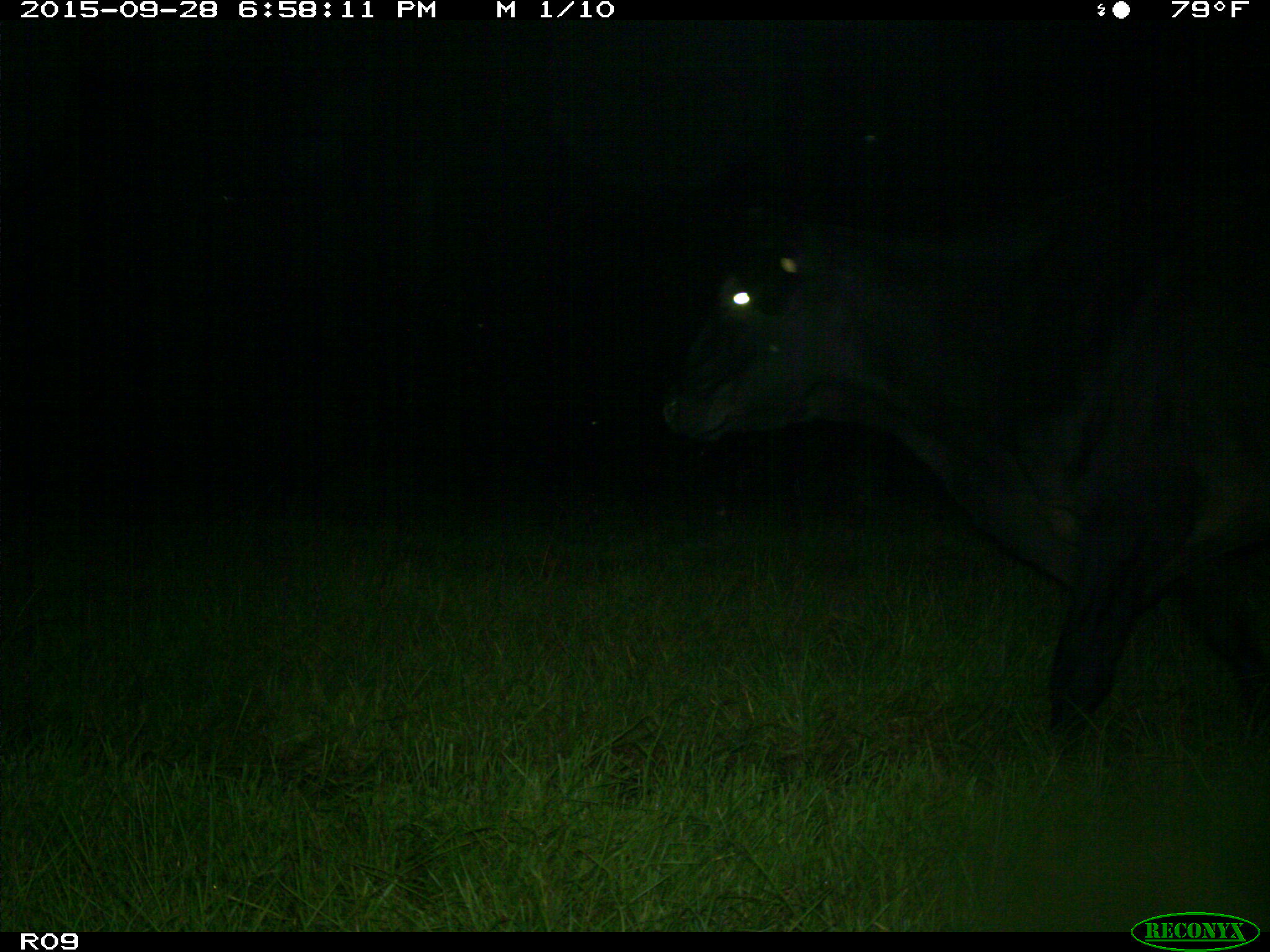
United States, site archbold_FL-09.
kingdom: Animalia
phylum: Chordata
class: Mammalia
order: Artiodactyla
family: Bovidae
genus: Bos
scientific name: Bos taurus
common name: domestic cow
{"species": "Bos taurus (domestic cow)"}